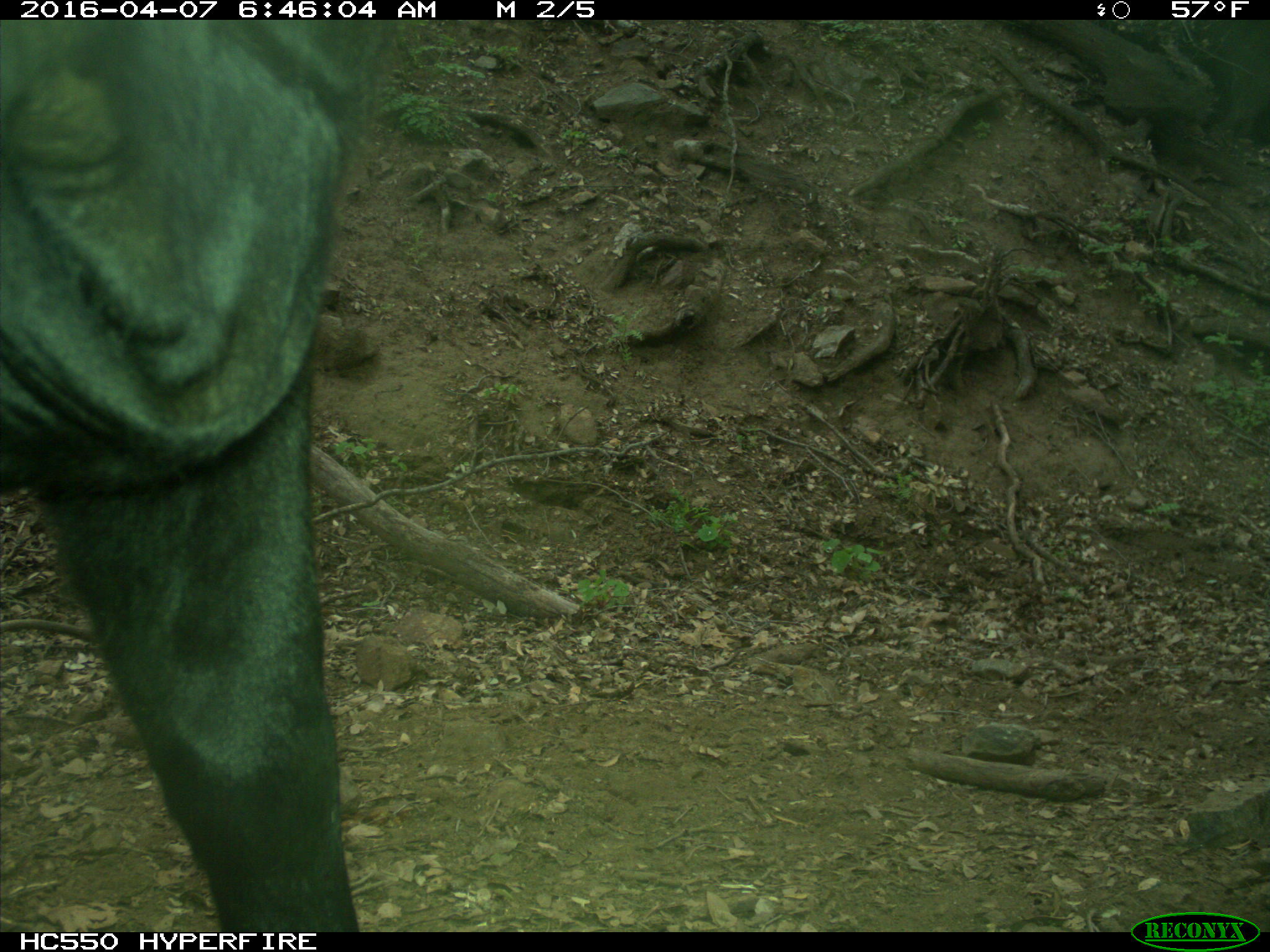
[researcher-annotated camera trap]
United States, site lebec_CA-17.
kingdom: Animalia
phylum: Chordata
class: Mammalia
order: Artiodactyla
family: Bovidae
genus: Bos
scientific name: Bos taurus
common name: domestic cow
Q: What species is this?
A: Bos taurus (domestic cow).